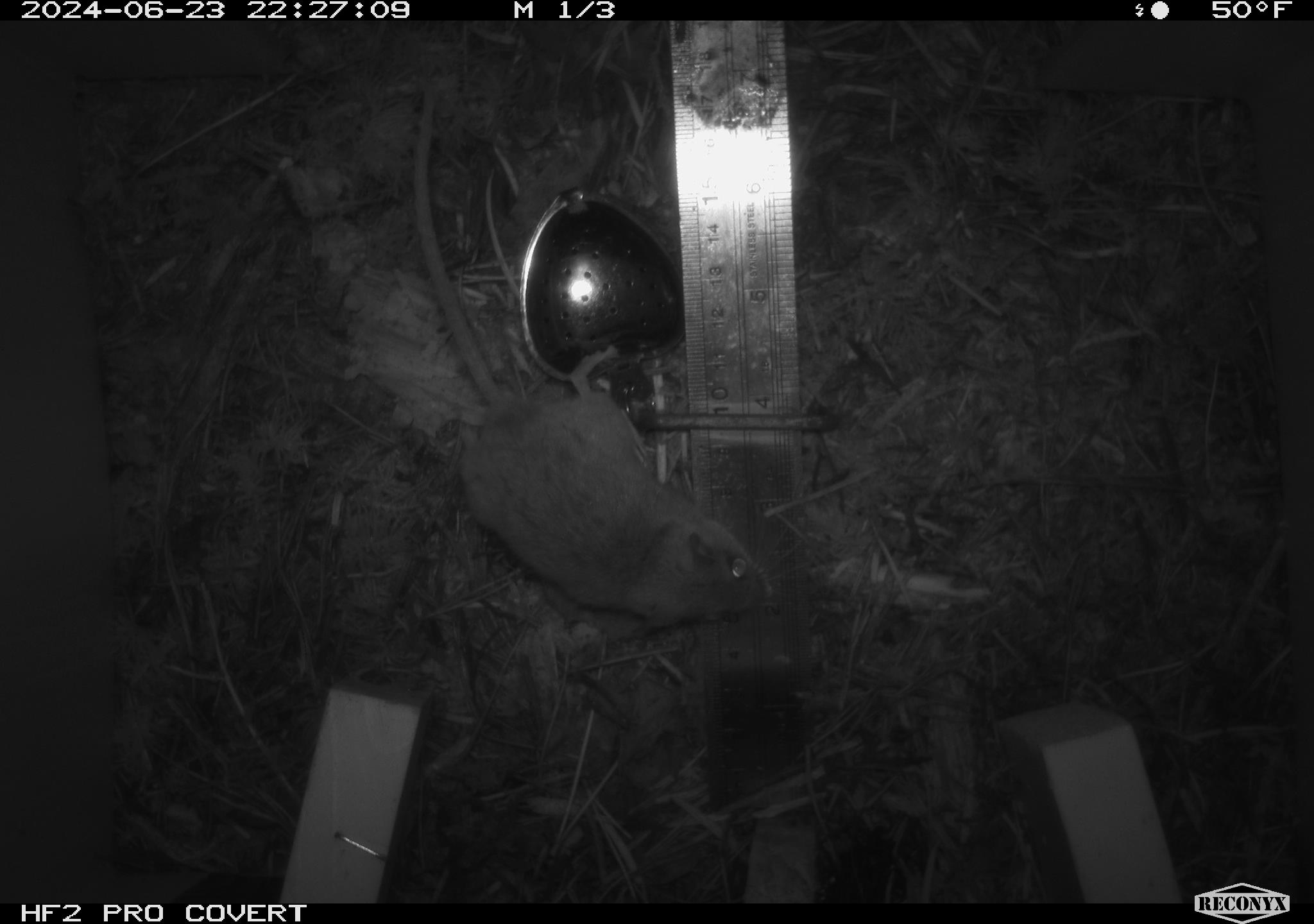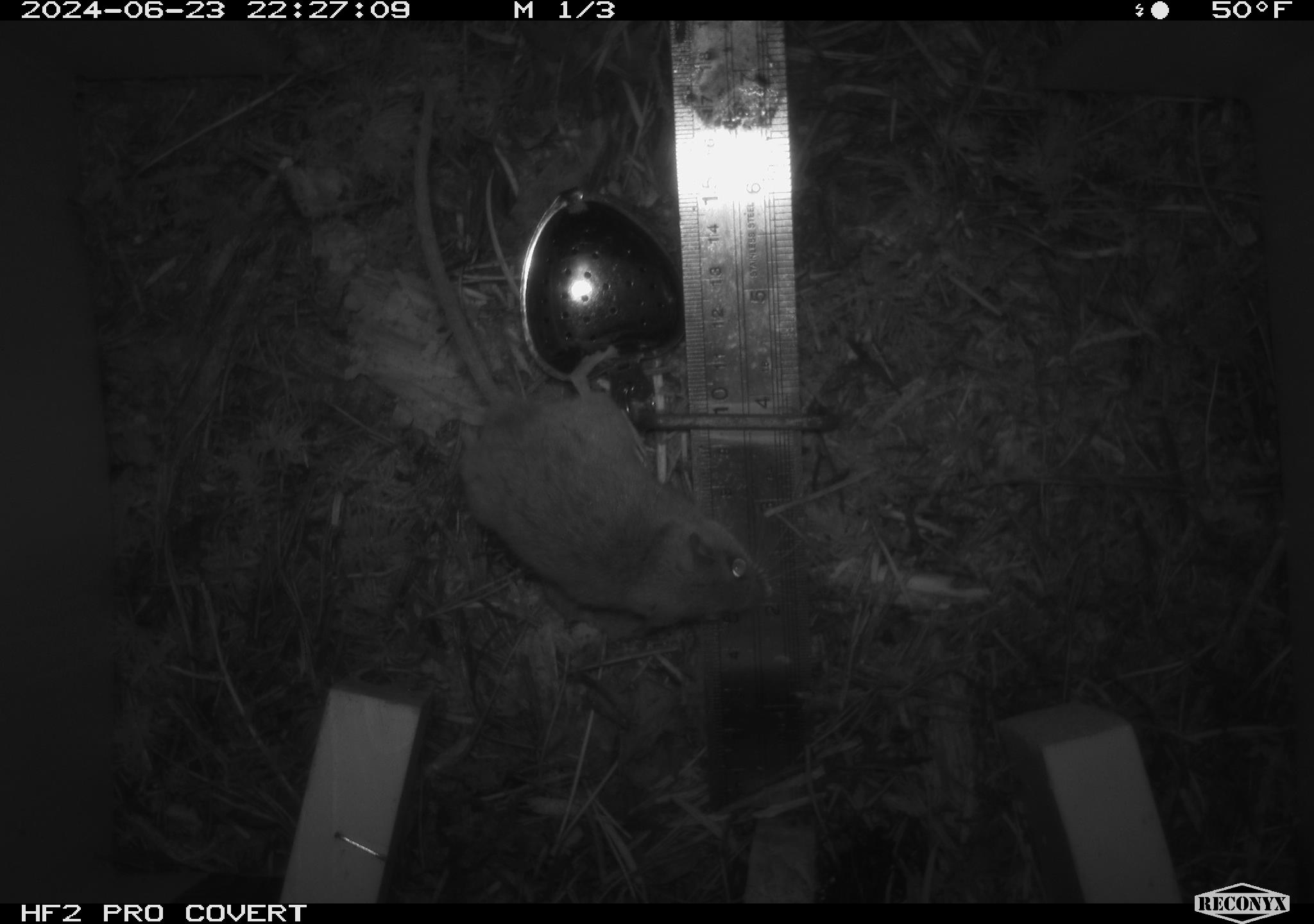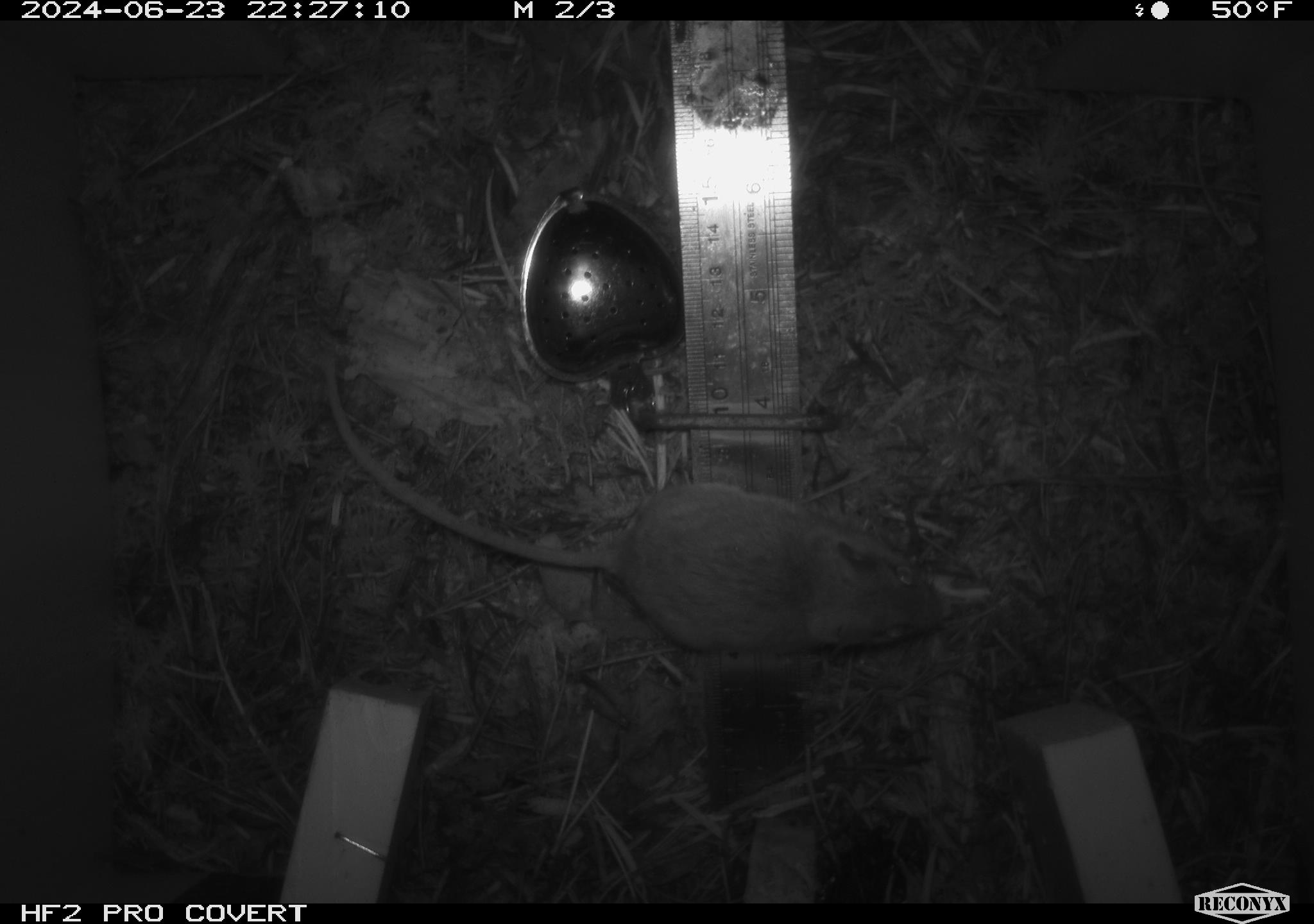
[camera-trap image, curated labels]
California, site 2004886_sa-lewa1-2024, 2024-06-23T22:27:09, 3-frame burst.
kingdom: Animalia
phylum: Chordata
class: Mammalia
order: Rodentia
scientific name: Rodentia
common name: rodent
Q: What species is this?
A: Rodent (Rodentia).